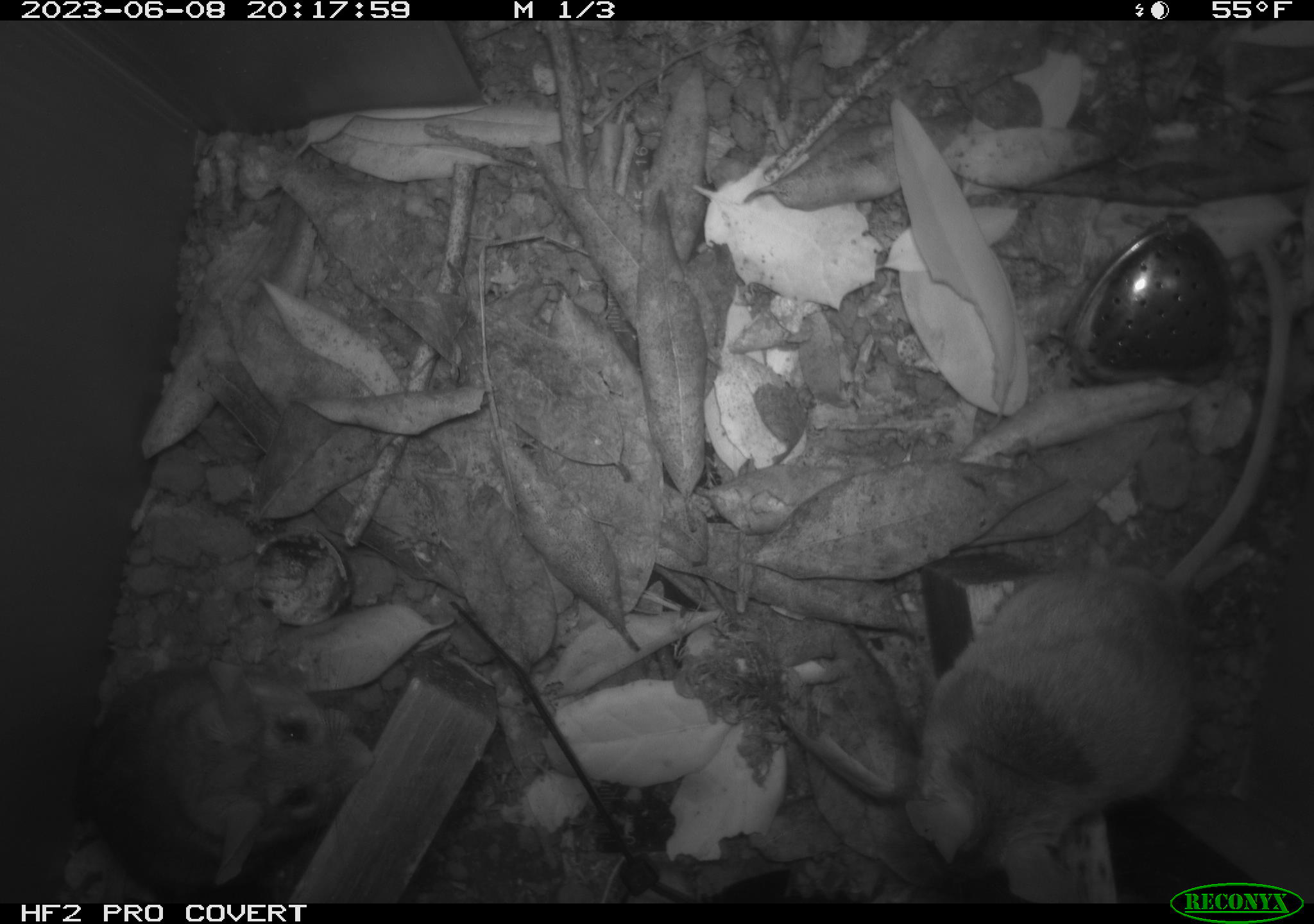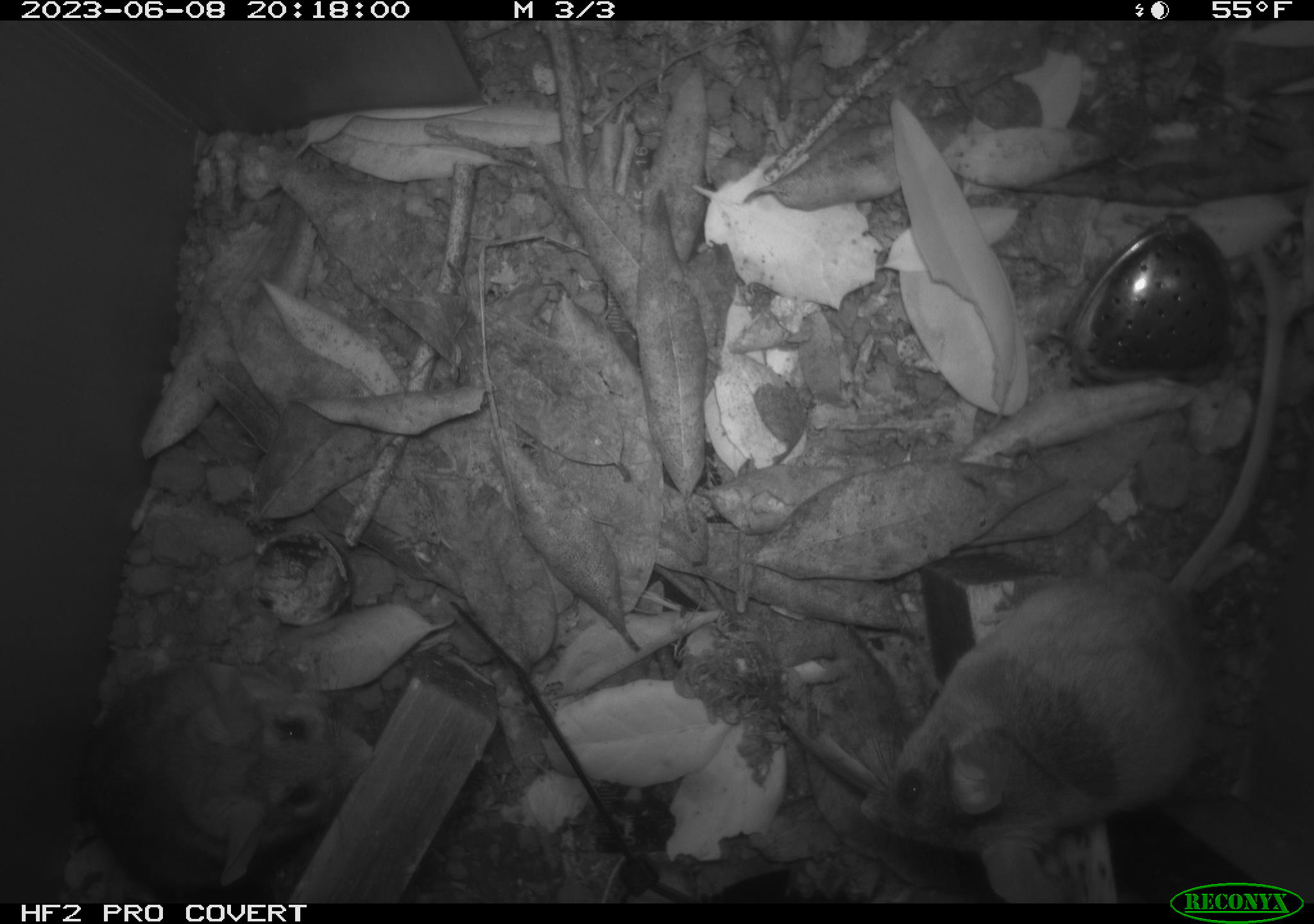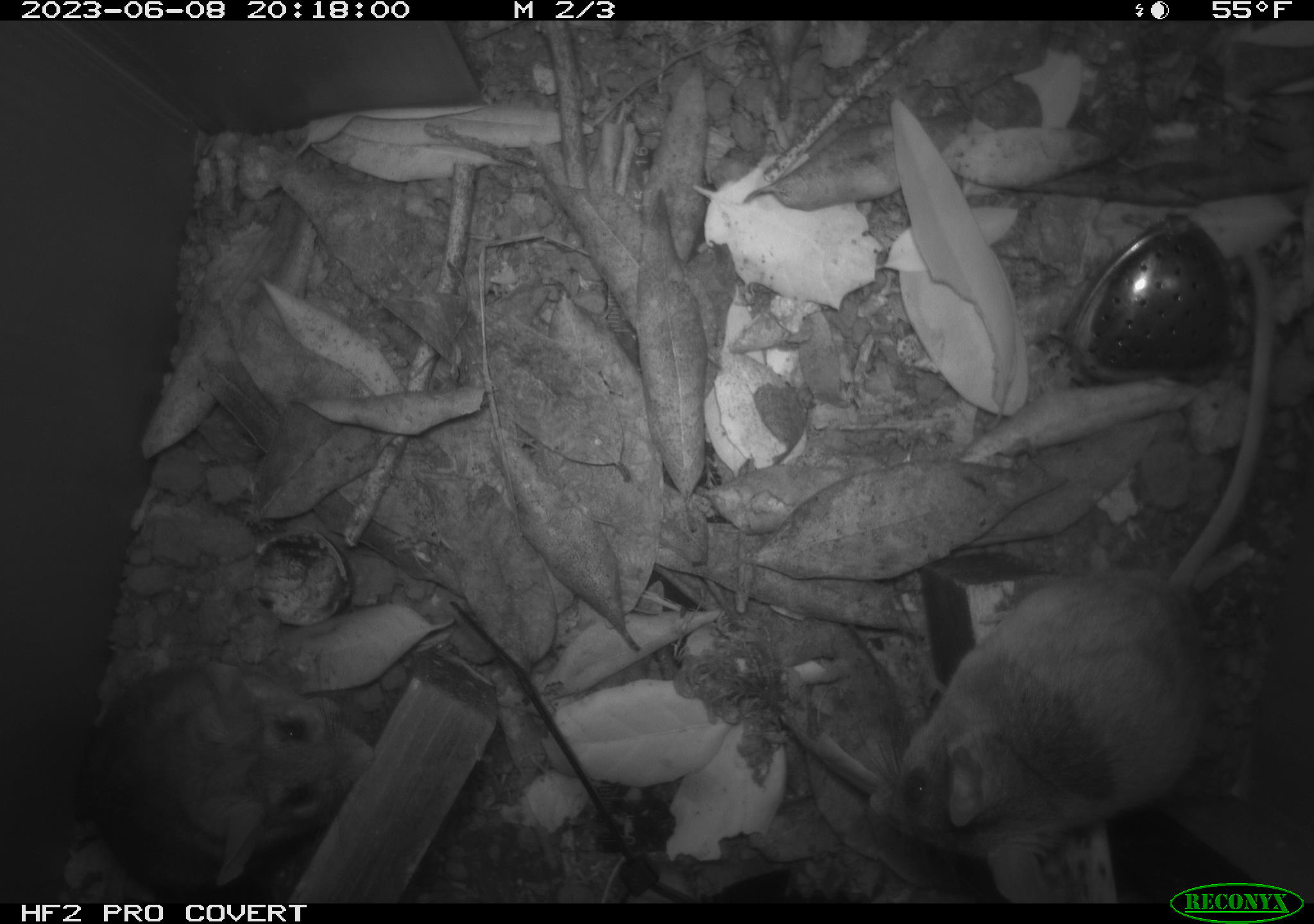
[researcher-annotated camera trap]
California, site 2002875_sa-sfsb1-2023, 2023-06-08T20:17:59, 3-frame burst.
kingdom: Animalia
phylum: Chordata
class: Mammalia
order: Rodentia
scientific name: Rodentia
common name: mouse species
Mouse species (Rodentia).